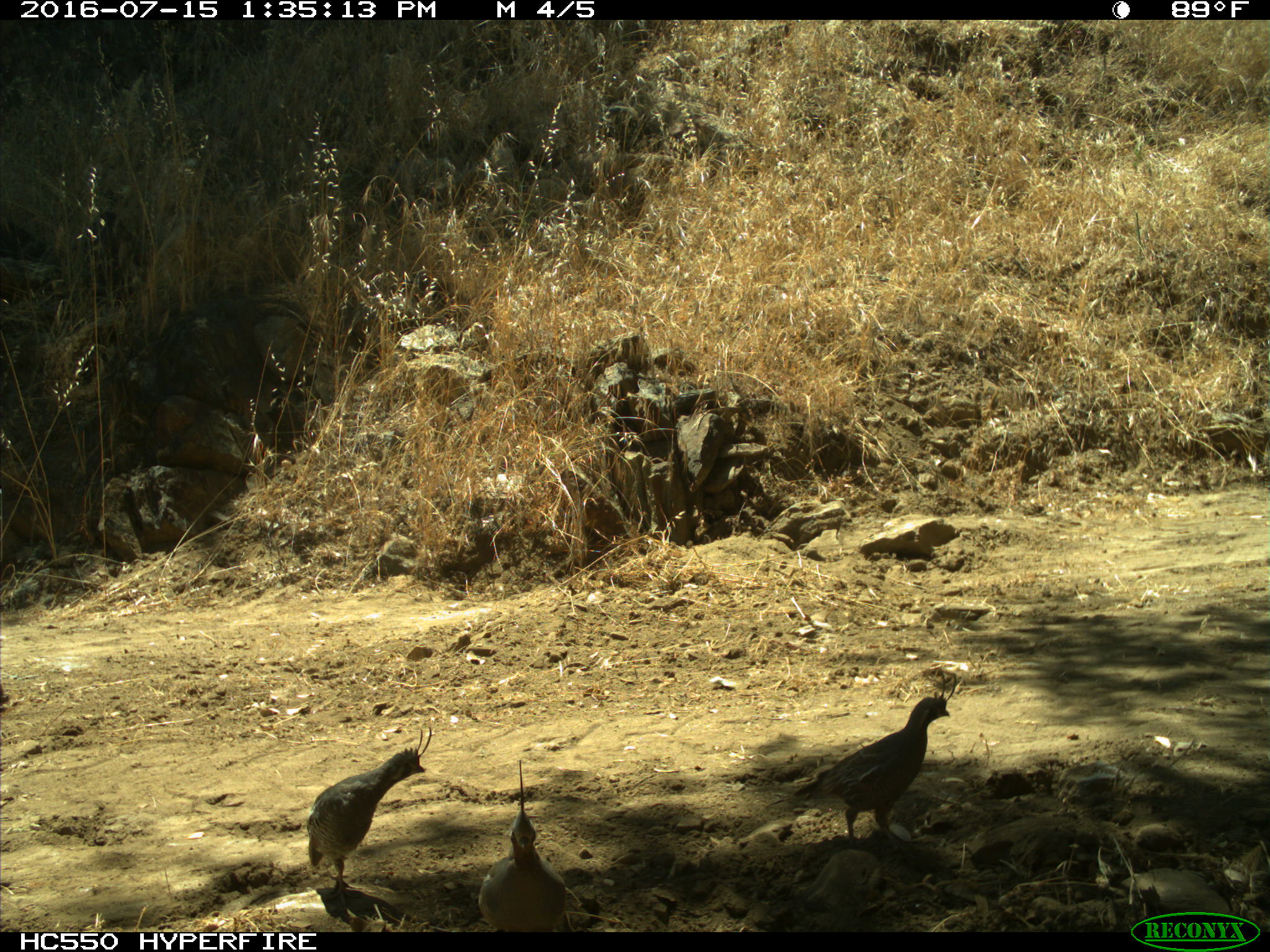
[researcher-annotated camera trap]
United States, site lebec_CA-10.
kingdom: Animalia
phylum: Chordata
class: Aves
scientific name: Aves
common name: birds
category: unidentified bird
Unidentified bird (birds) (Aves).